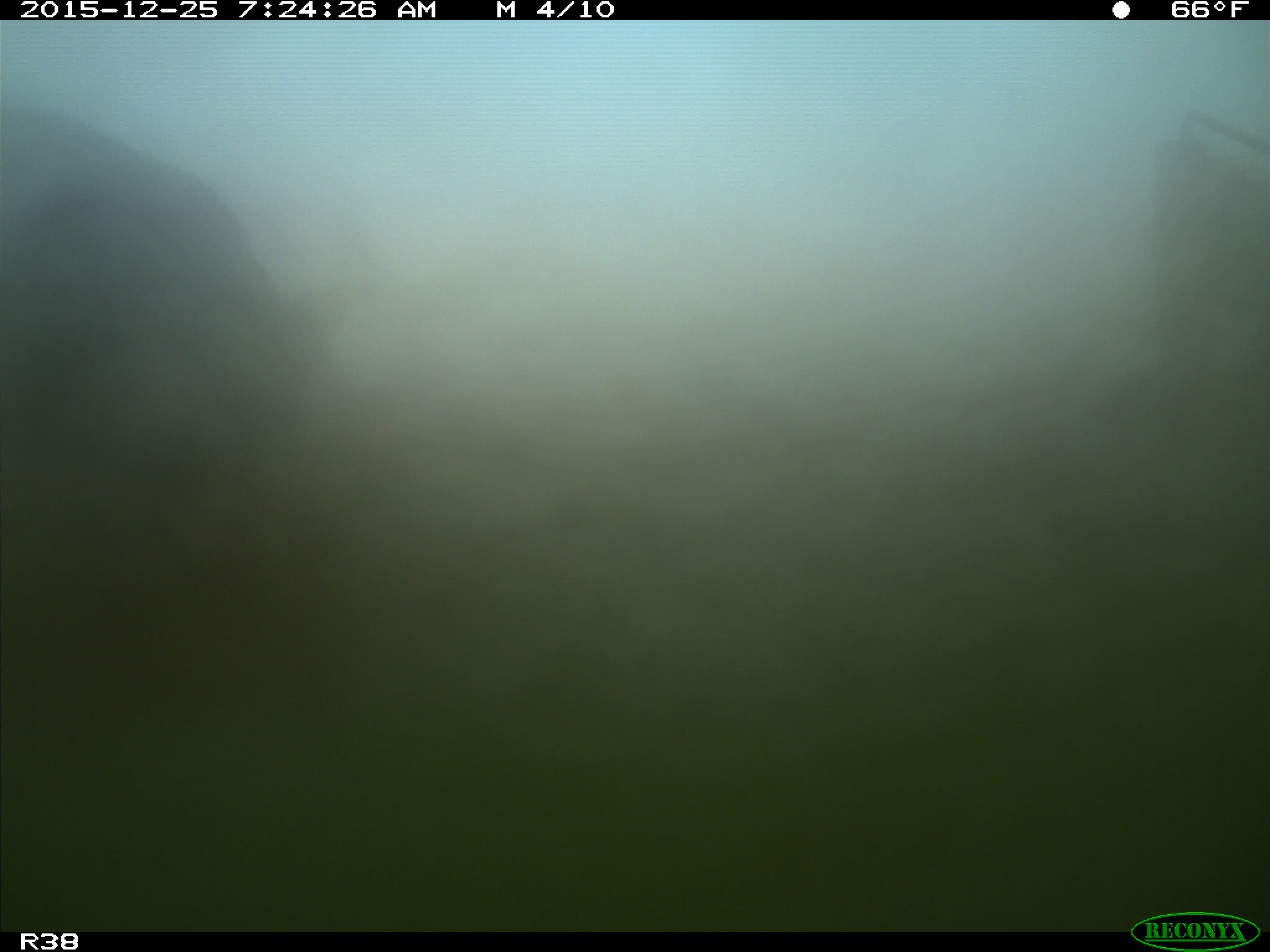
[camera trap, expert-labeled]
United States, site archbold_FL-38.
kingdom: Animalia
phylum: Chordata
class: Mammalia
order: Artiodactyla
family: Bovidae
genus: Bos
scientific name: Bos taurus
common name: domestic cow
Bos taurus (domestic cow).